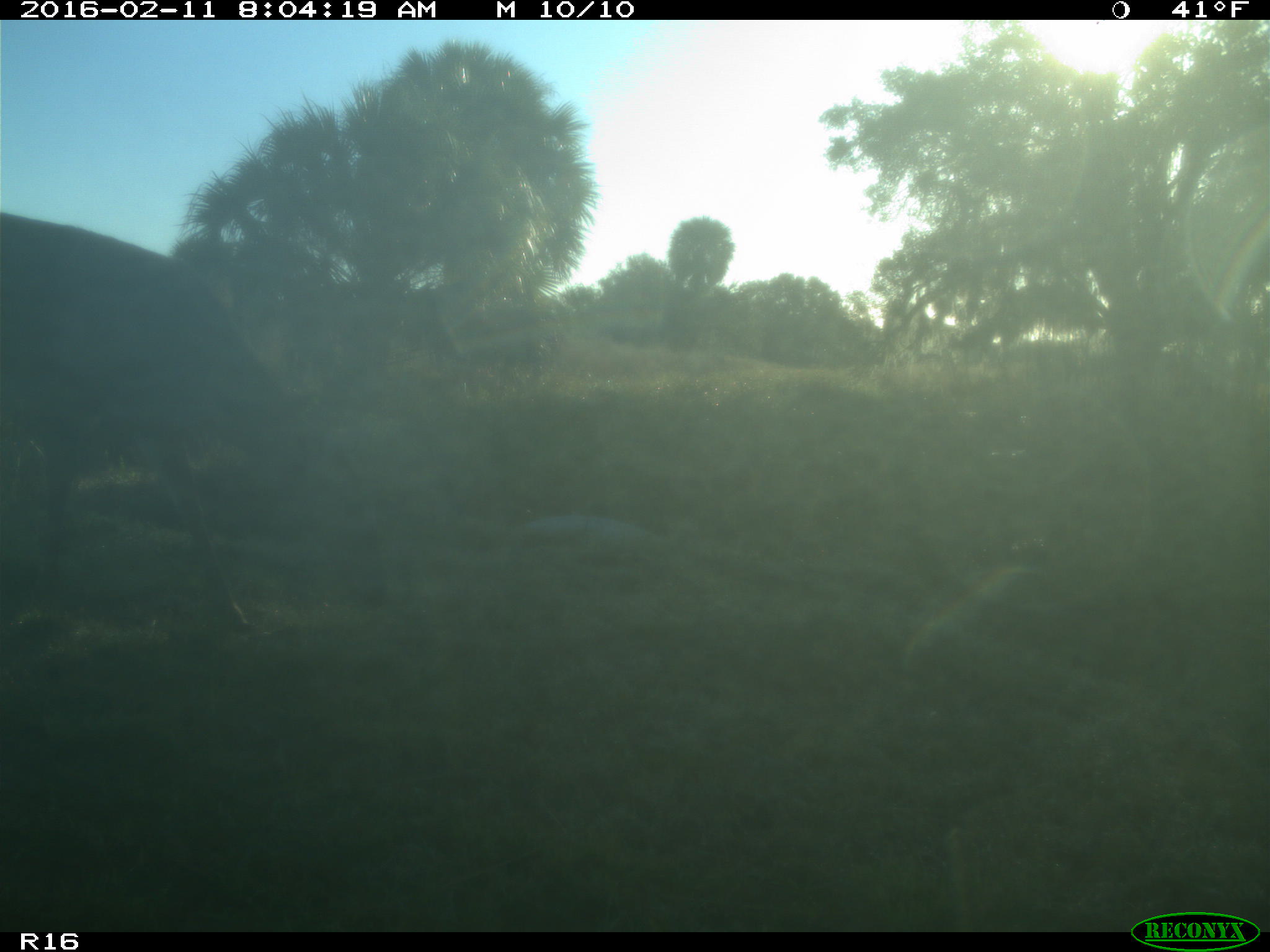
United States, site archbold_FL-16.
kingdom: Animalia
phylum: Chordata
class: Mammalia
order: Artiodactyla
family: Cervidae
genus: Odocoileus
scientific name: Odocoileus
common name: deer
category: unidentified deer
Unidentified deer (deer) (Odocoileus).